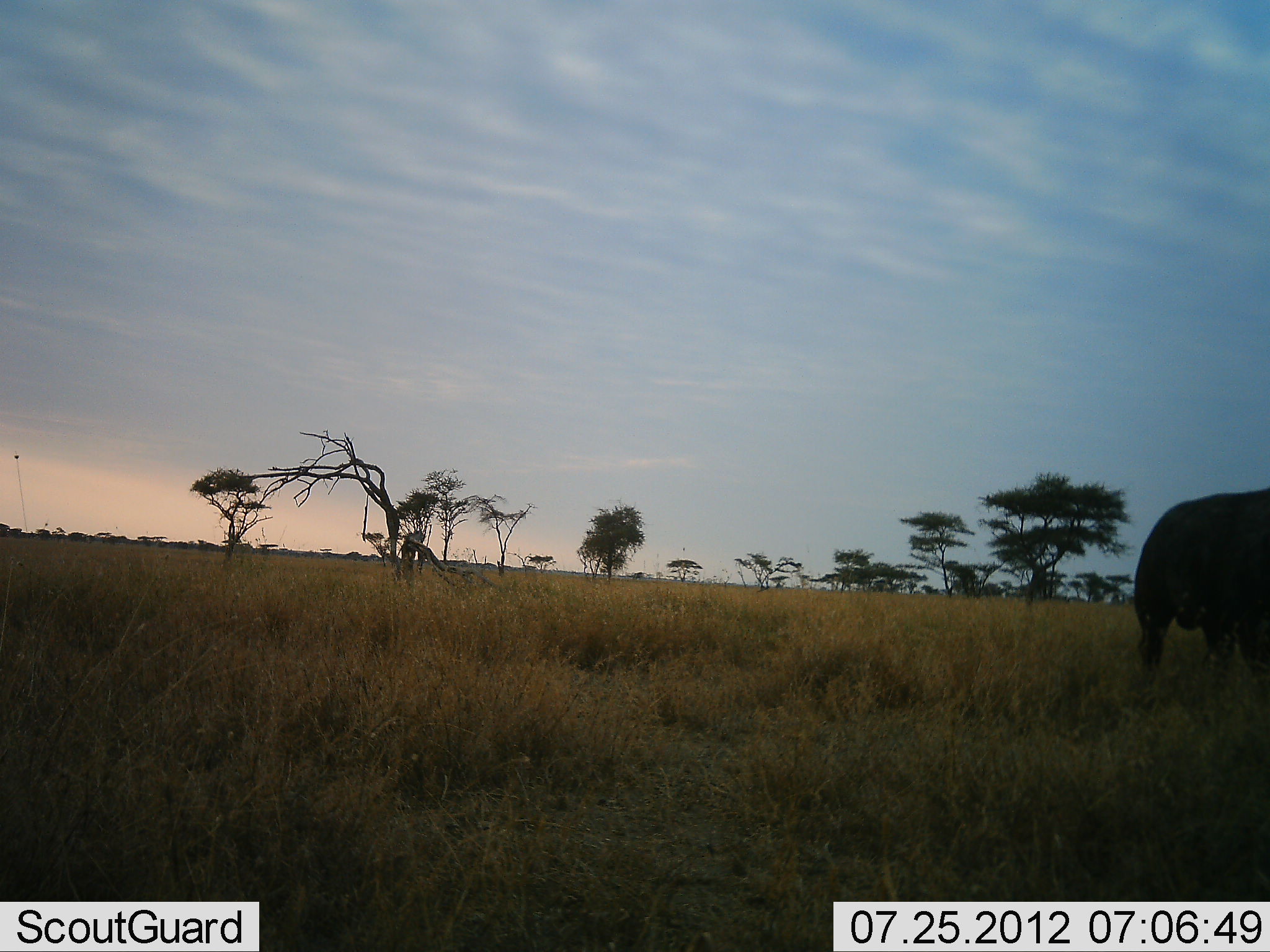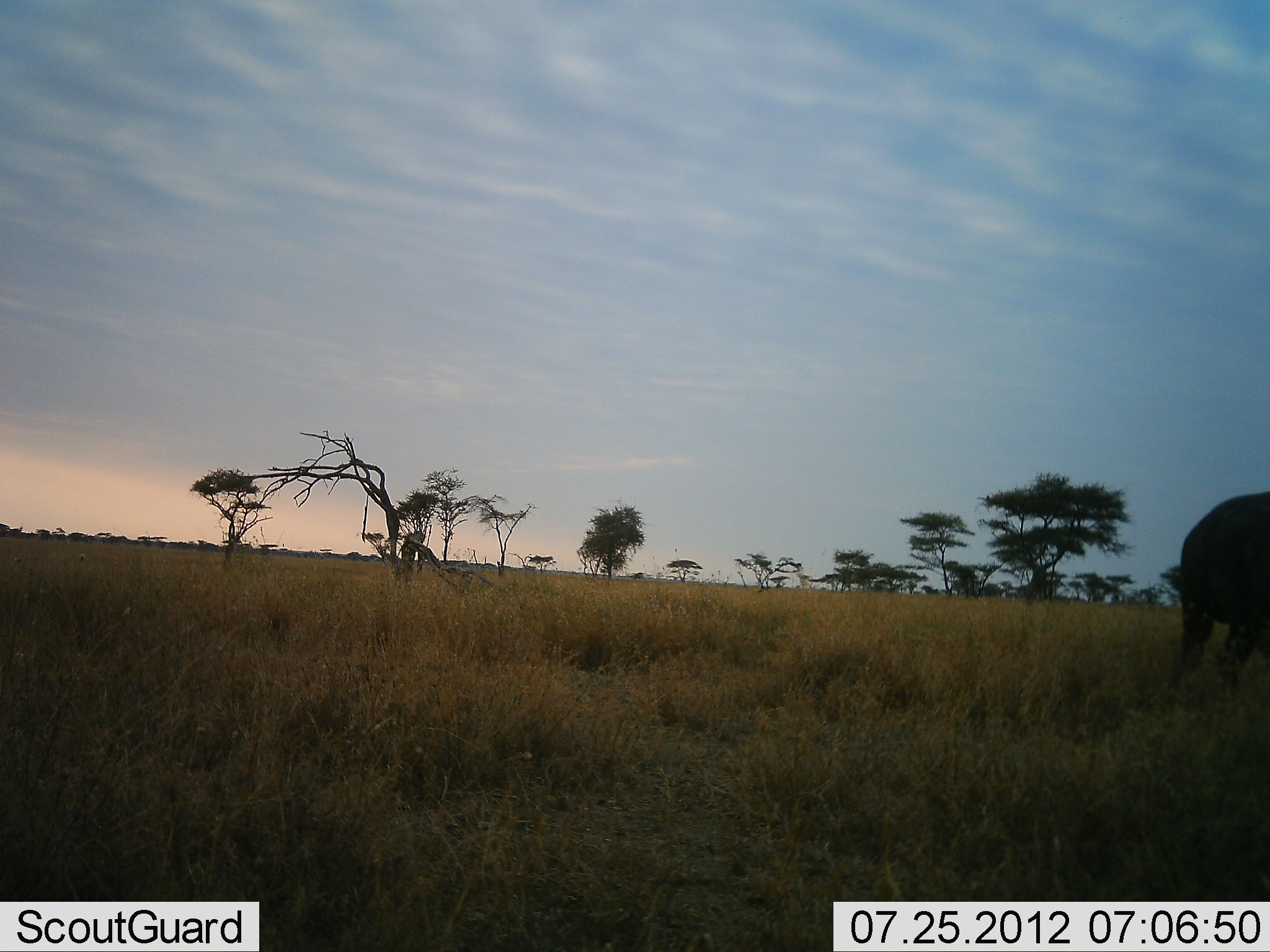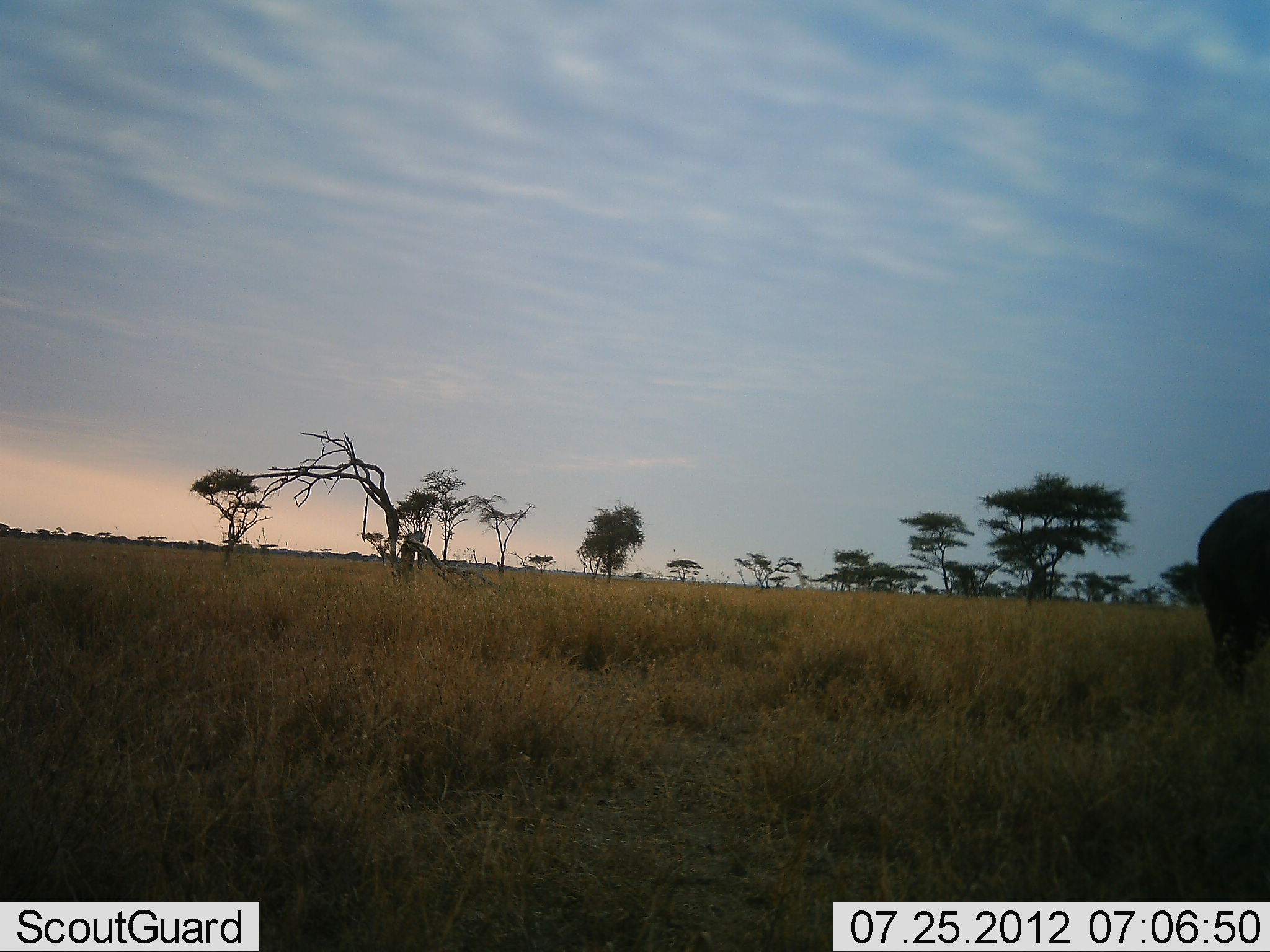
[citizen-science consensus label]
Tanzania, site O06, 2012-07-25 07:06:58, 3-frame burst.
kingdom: Animalia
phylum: Chordata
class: Mammalia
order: Artiodactyla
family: Bovidae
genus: Syncerus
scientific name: Syncerus caffer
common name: cape buffalo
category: buffalo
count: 1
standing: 22%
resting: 0%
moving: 78%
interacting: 0%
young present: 0%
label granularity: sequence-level